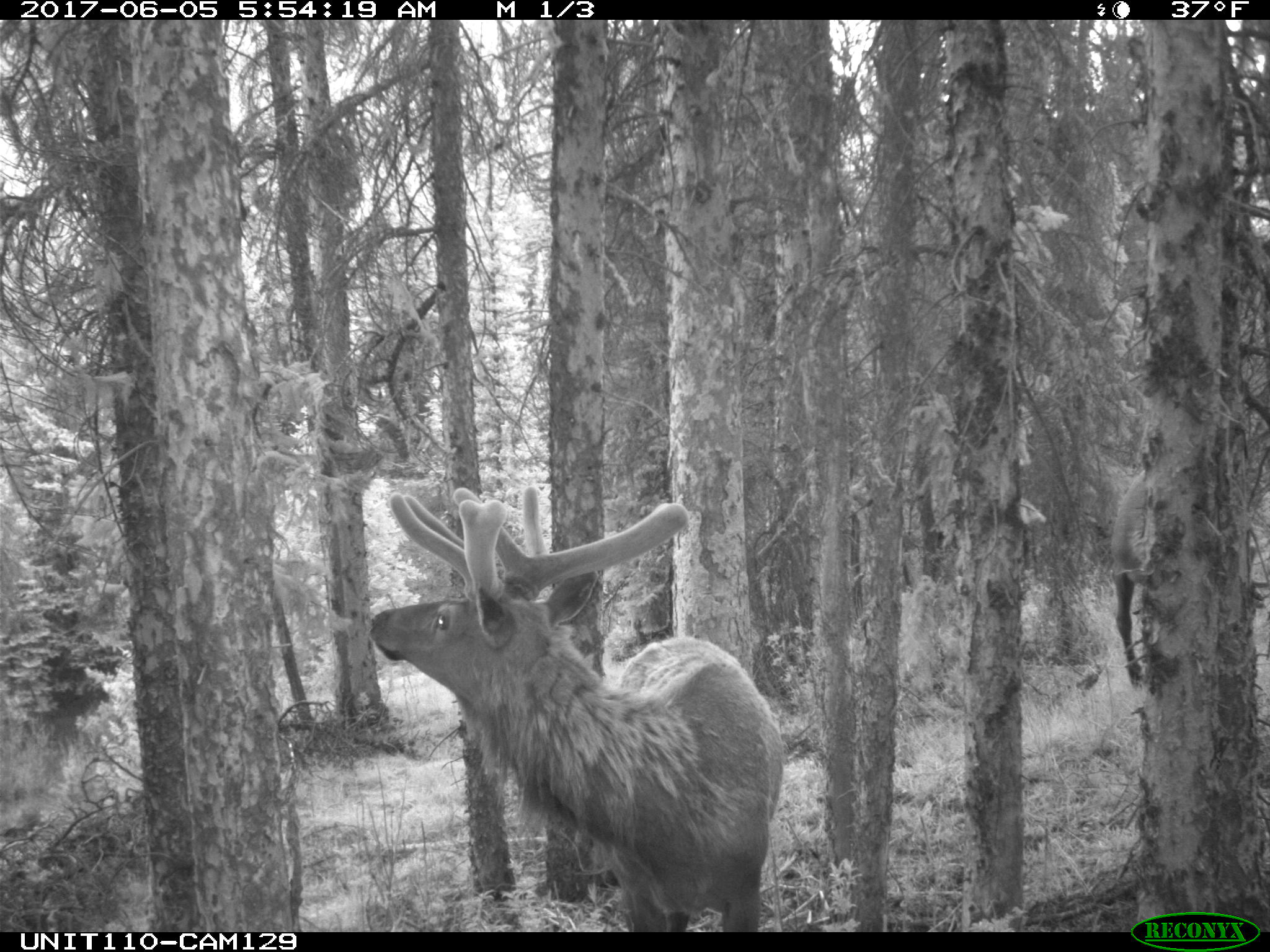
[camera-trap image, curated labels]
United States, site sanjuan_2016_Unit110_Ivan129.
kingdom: Animalia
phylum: Chordata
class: Mammalia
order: Artiodactyla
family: Cervidae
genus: Cervus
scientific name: Cervus elaphus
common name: red deer